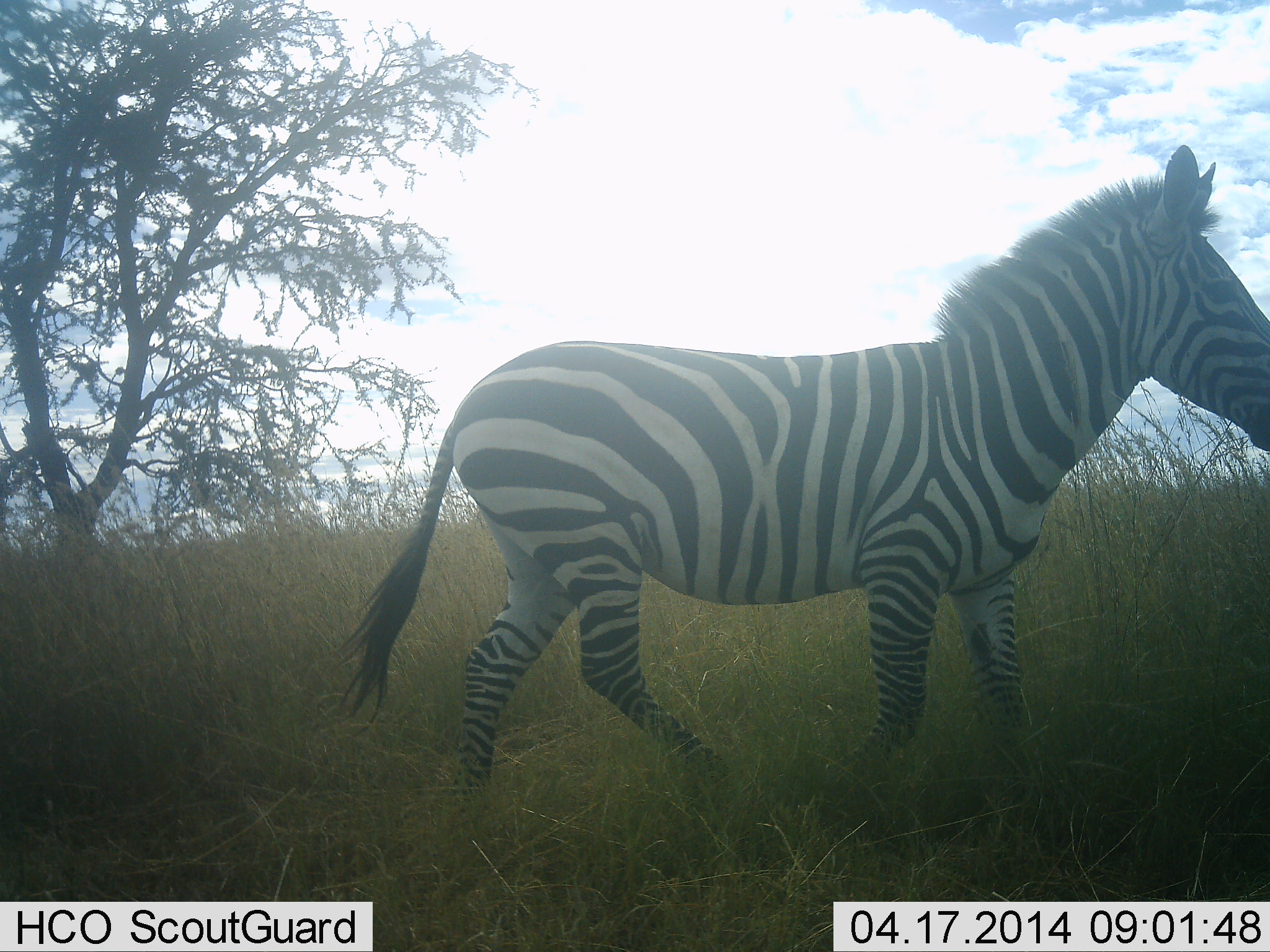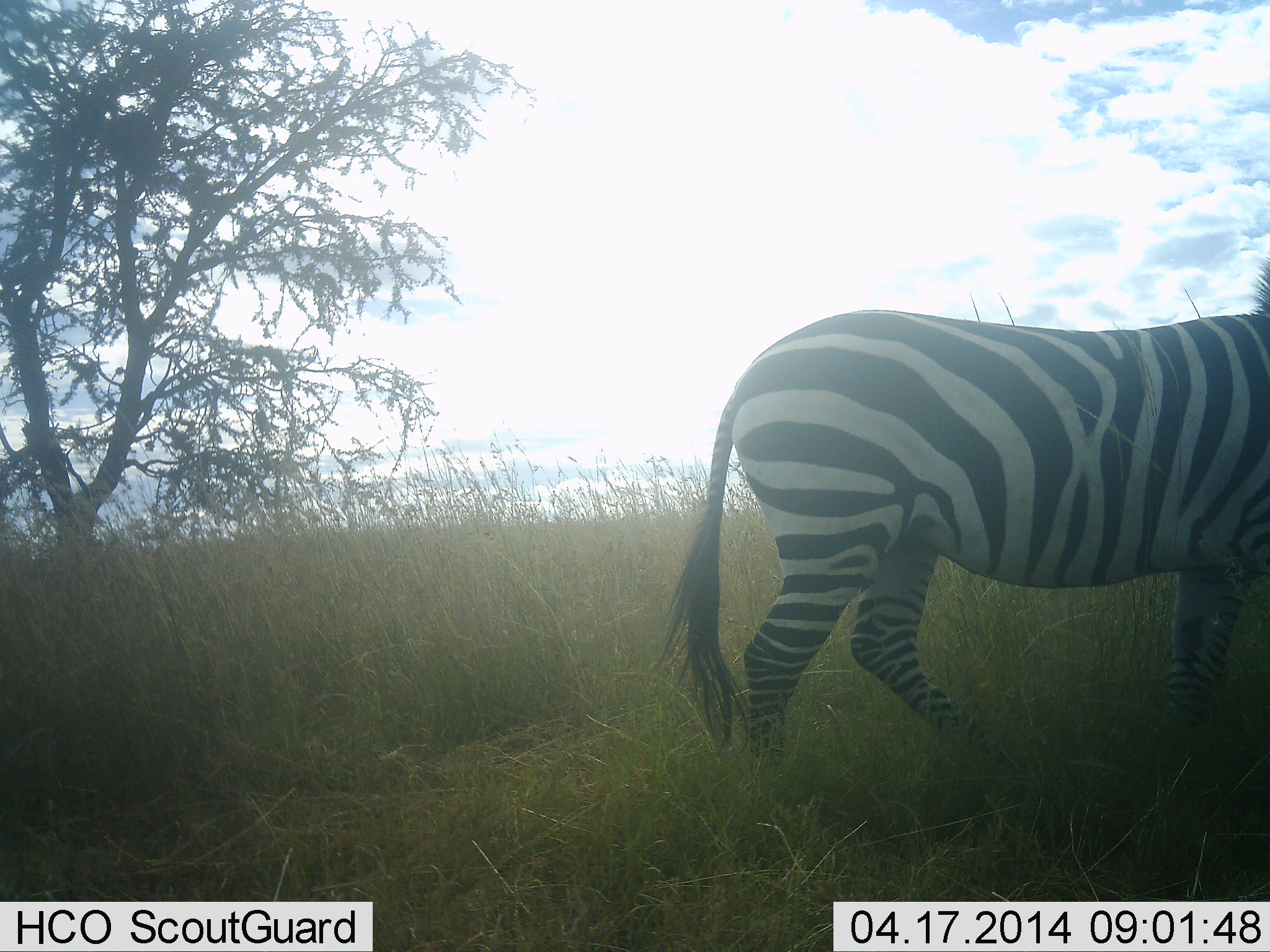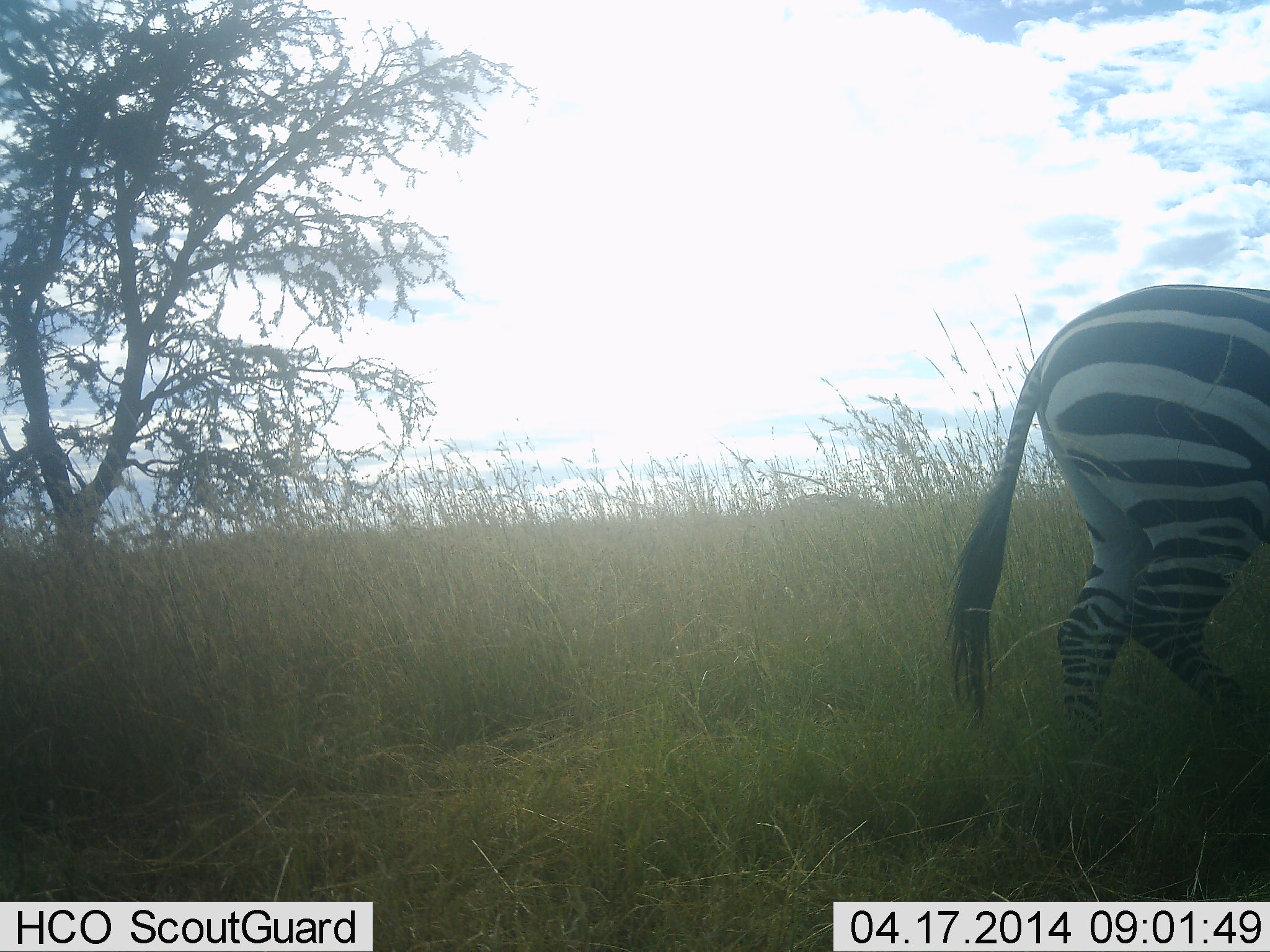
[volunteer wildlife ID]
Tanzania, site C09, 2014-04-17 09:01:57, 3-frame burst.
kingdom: Animalia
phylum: Chordata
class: Mammalia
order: Perissodactyla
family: Equidae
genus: Equus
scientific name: Equus quagga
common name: plains zebra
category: zebra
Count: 1.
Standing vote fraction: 0%.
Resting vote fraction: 0%.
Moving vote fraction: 100%.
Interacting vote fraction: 0%.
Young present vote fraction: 0%.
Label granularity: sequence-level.